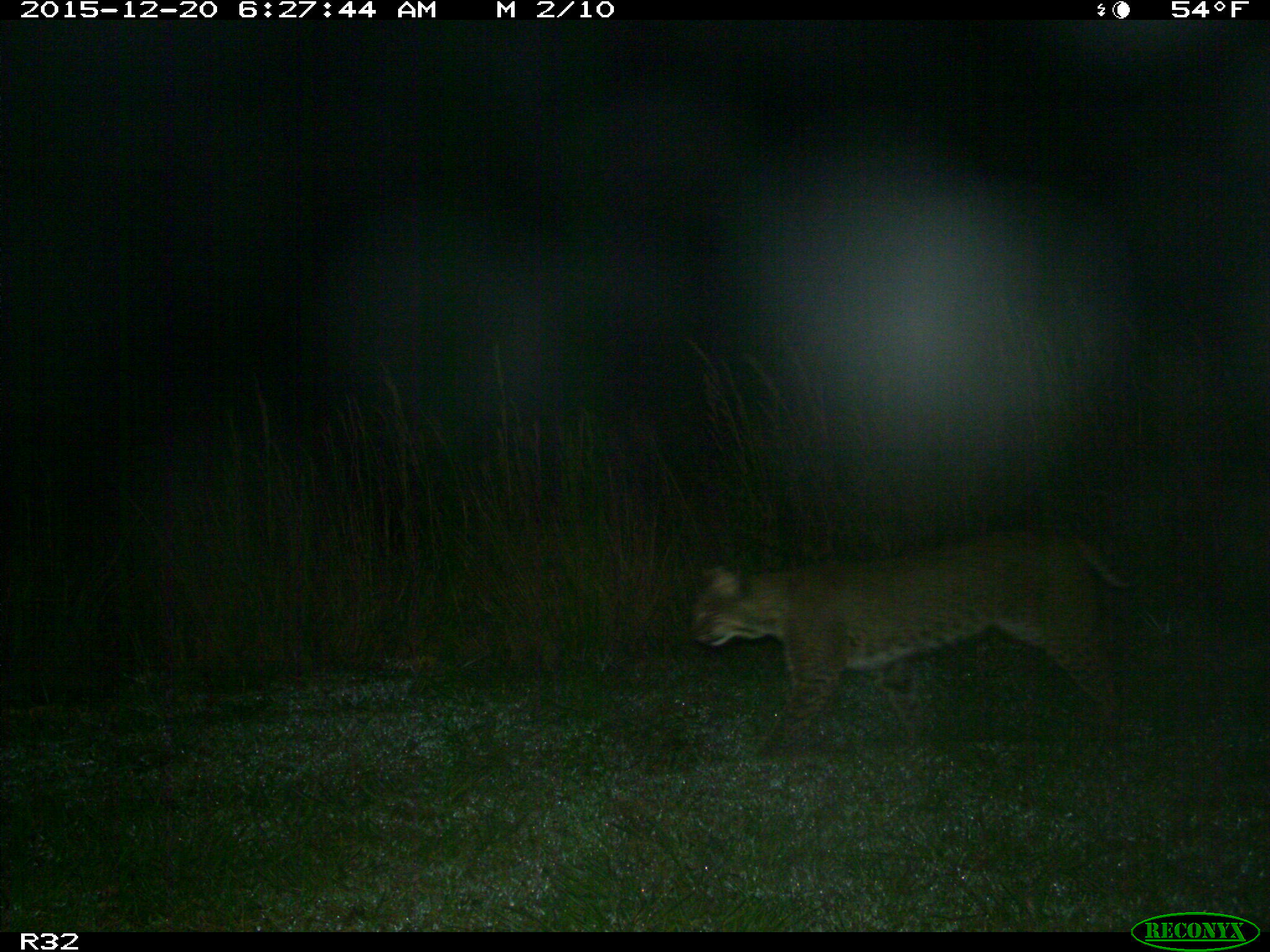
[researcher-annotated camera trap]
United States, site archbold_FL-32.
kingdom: Animalia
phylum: Chordata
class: Mammalia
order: Carnivora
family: Felidae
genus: Lynx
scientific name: Lynx rufus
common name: bobcat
Lynx rufus (bobcat).